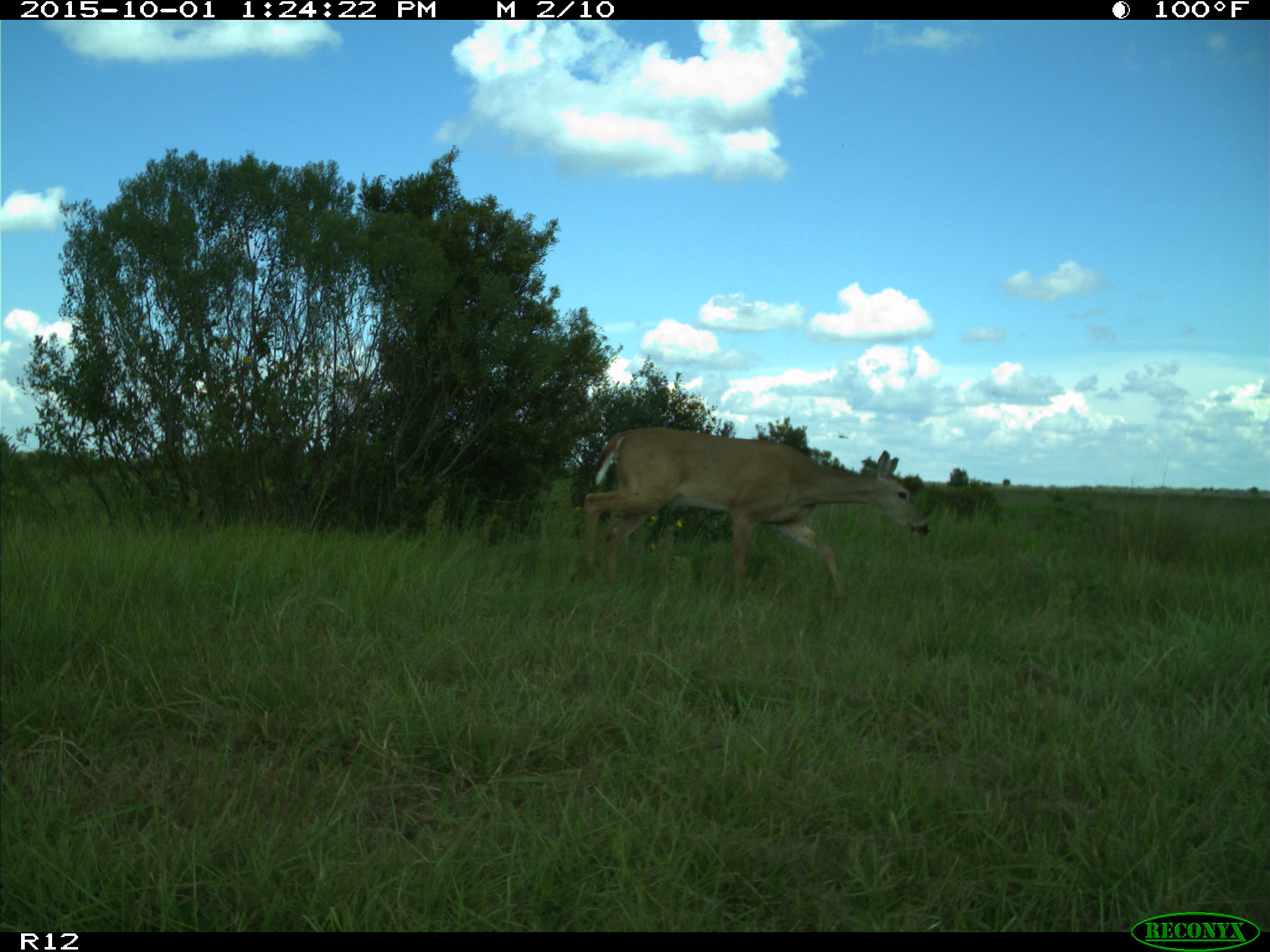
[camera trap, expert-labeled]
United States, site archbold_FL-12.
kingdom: Animalia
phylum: Chordata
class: Mammalia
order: Artiodactyla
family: Cervidae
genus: Odocoileus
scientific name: Odocoileus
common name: deer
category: unidentified deer